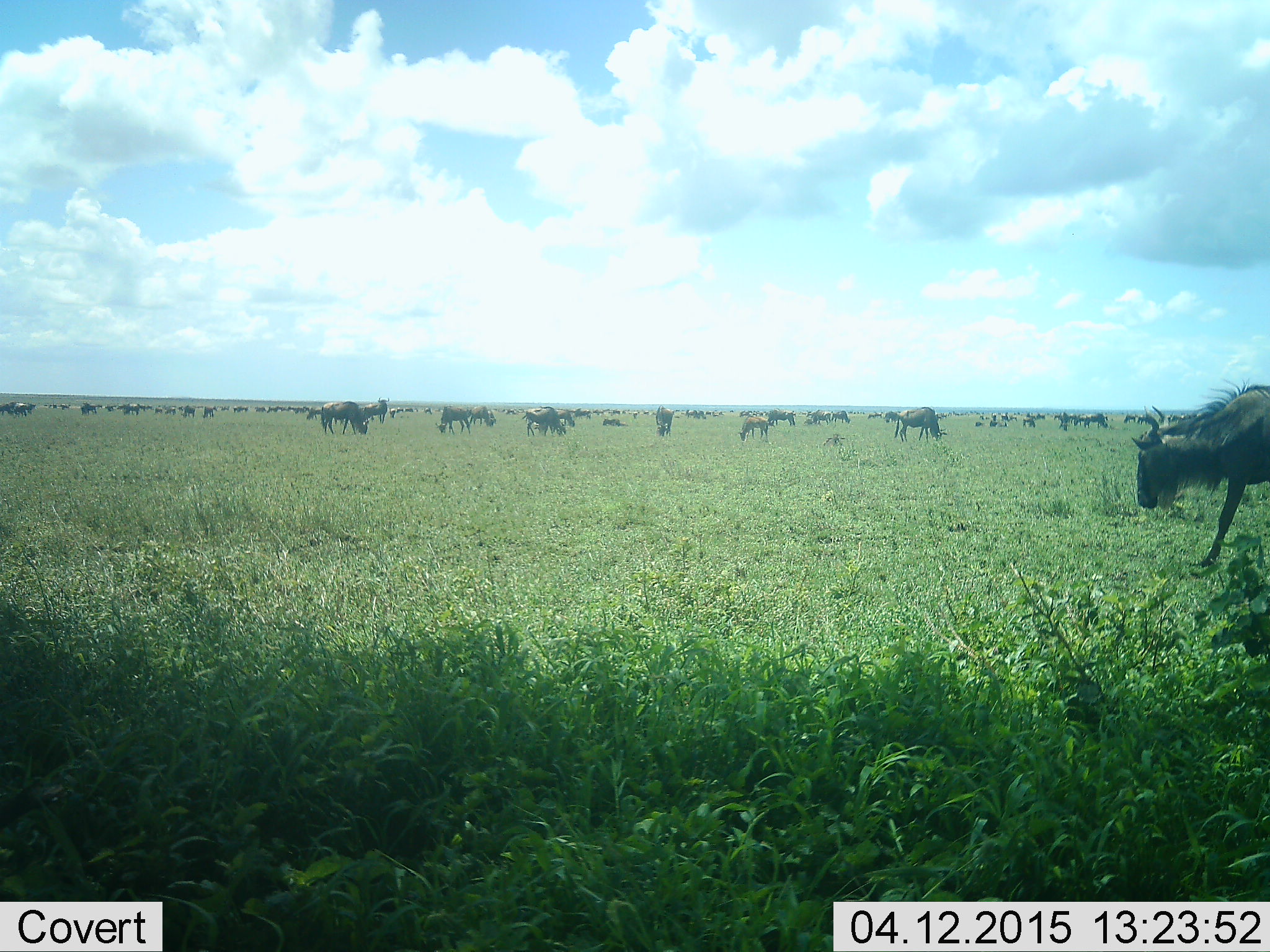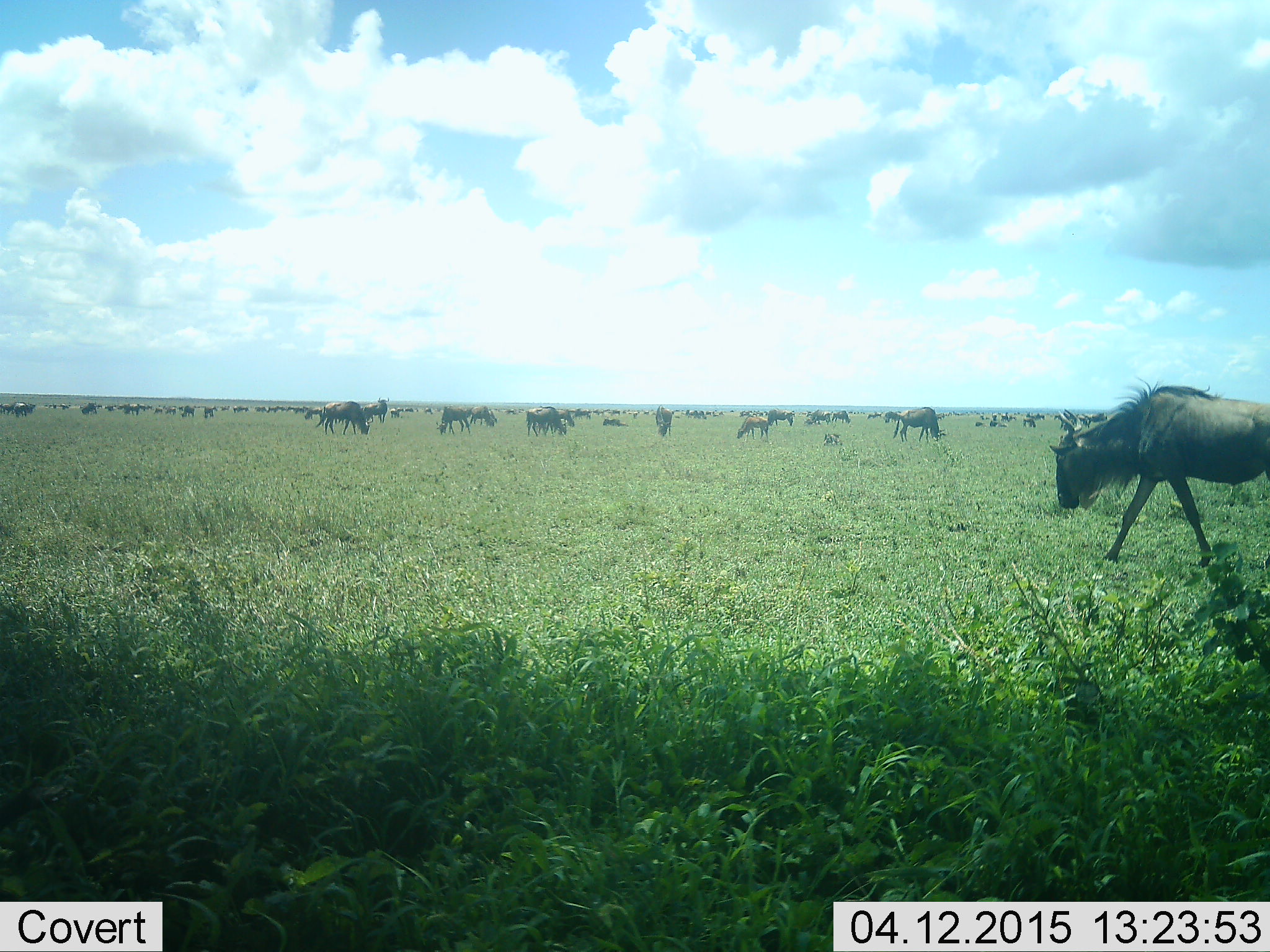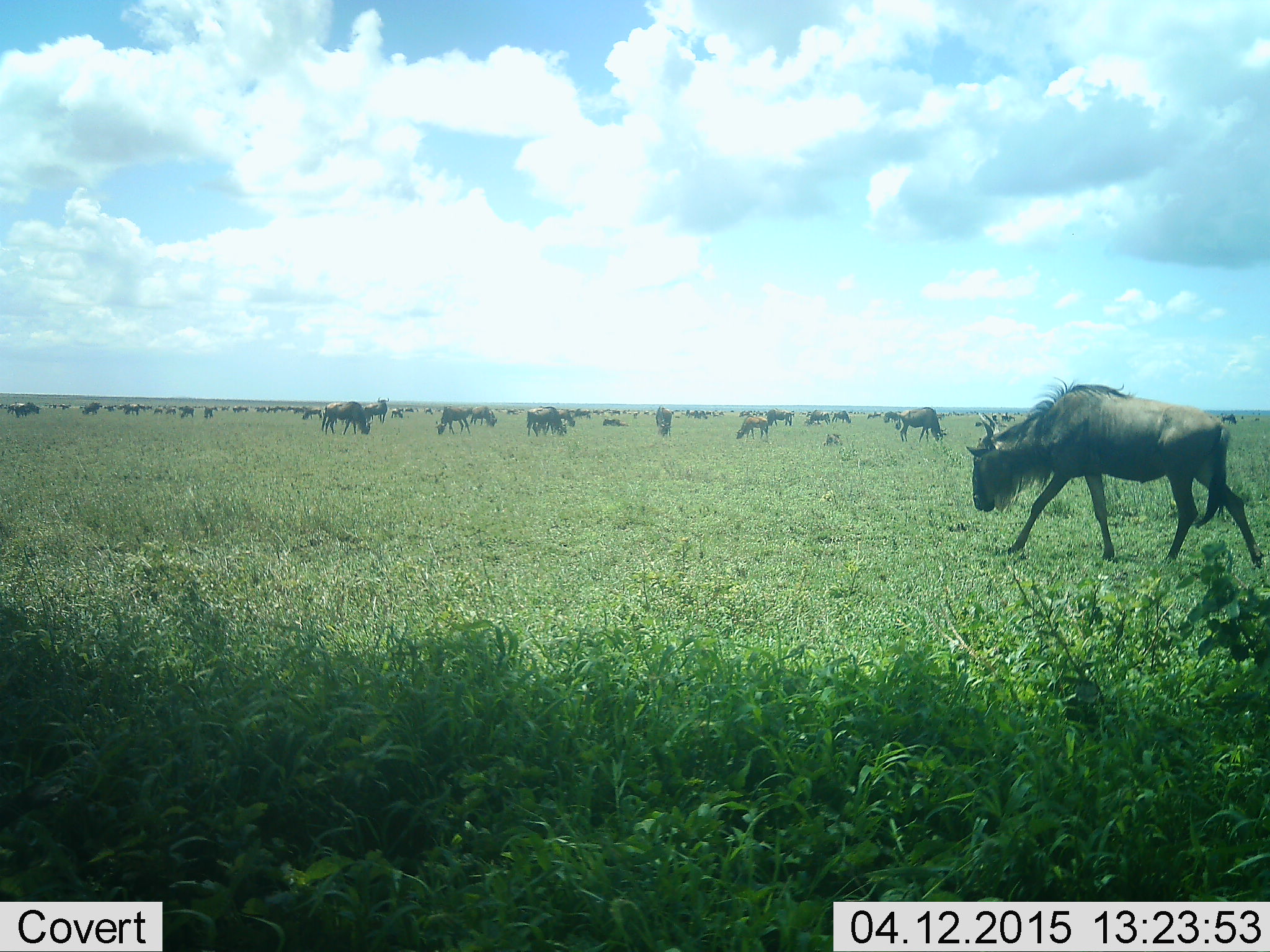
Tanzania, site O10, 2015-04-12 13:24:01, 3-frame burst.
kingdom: Animalia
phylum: Chordata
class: Mammalia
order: Artiodactyla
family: Bovidae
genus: Connochaetes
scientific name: Connochaetes taurinus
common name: blue wildebeest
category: wildebeest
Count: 51+.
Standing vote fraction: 60%.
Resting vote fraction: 20%.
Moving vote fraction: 80%.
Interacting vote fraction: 0%.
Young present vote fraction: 20%.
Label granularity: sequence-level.